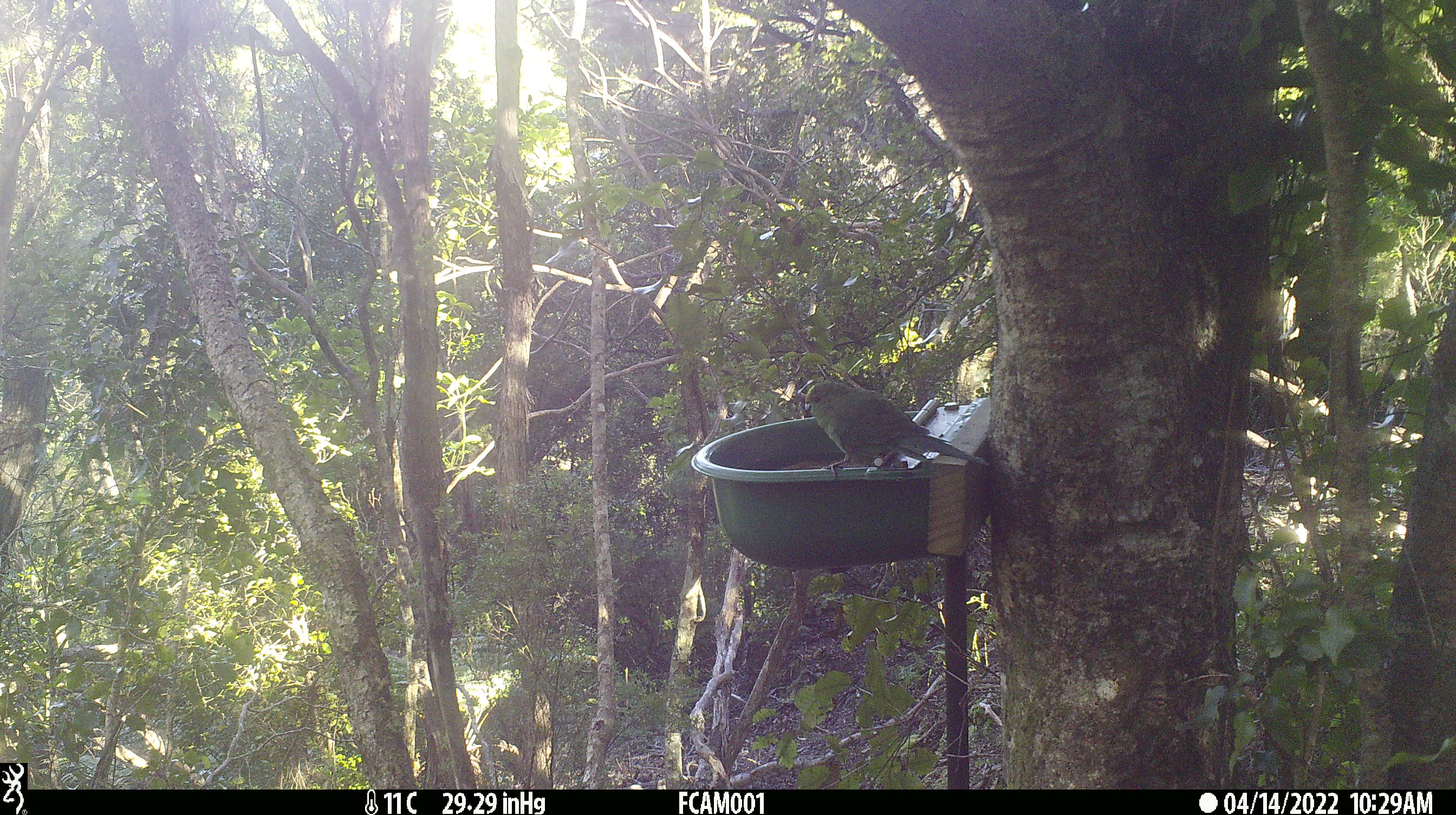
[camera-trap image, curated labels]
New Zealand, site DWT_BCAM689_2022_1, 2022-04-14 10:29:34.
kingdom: Animalia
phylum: Chordata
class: Aves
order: Psittaciformes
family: Psittaculidae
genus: Cyanoramphus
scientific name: Cyanoramphus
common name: parakeet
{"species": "parakeet (Cyanoramphus)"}